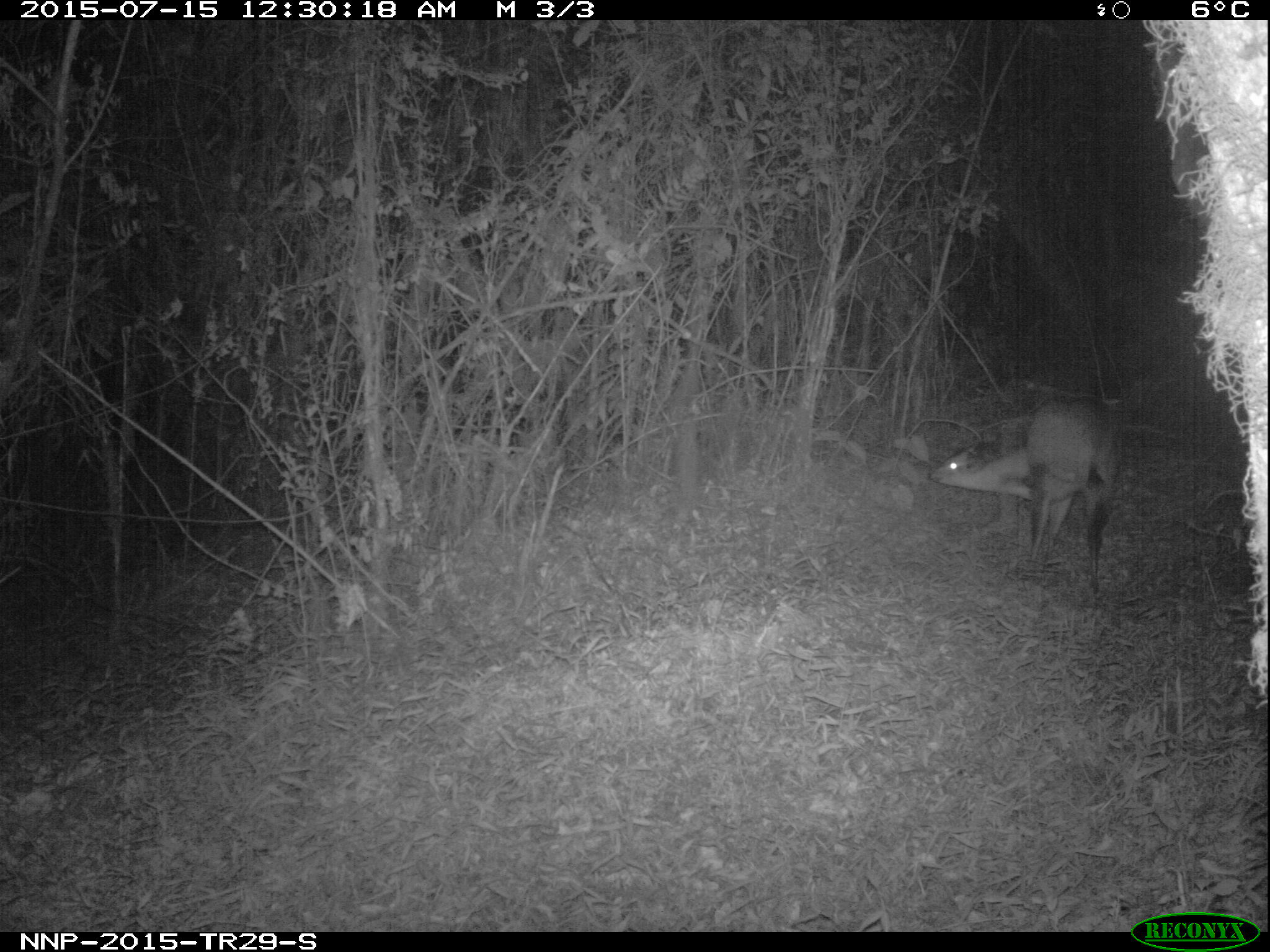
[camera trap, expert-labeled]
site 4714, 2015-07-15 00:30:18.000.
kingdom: Animalia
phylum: Chordata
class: Mammalia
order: Artiodactyla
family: Bovidae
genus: Cephalophus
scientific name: Cephalophus nigrifrons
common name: black-fronted duiker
Cephalophus nigrifrons (black-fronted duiker), count 1.